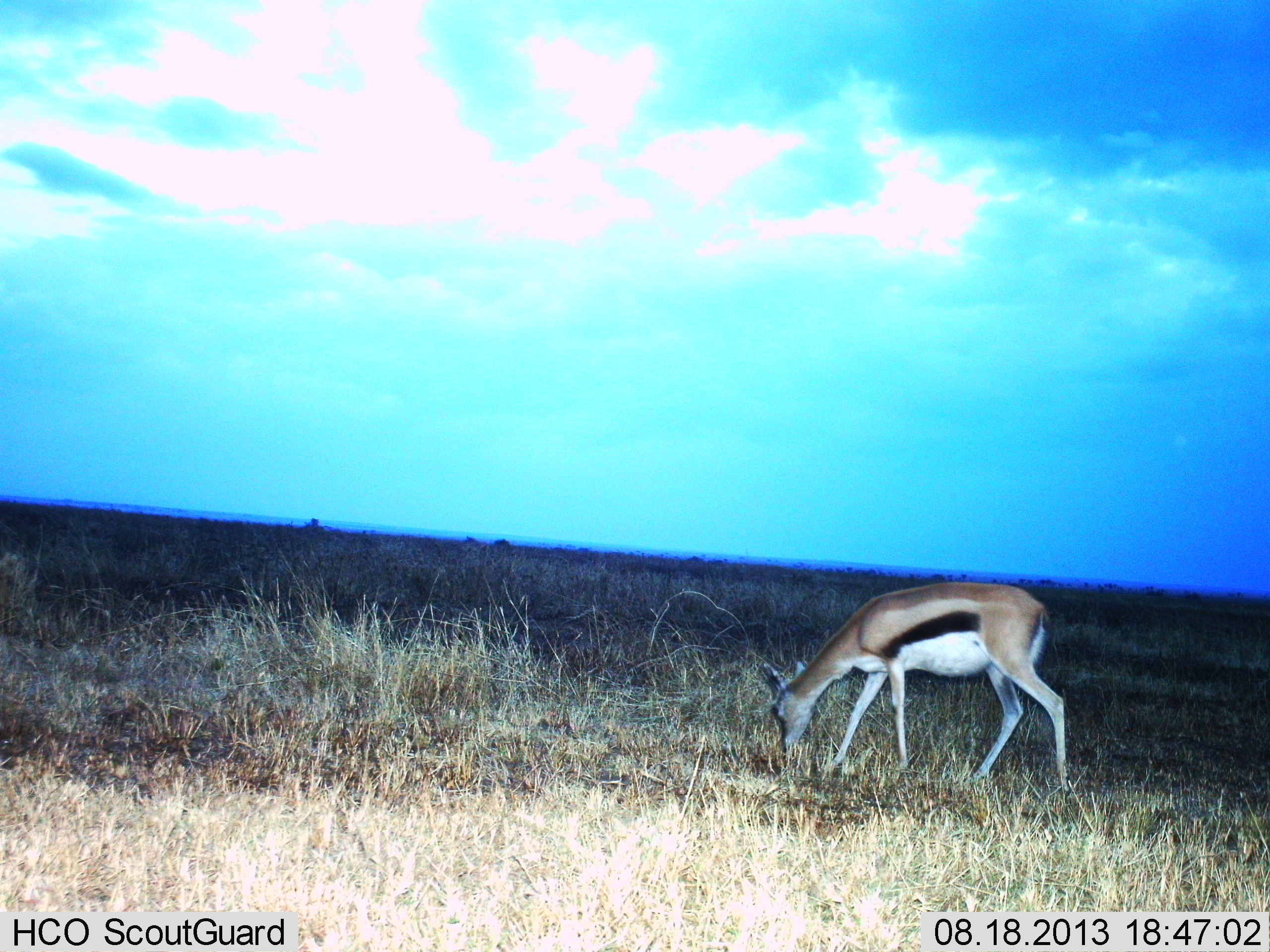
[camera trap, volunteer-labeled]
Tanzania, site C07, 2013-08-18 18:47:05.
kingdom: Animalia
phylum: Chordata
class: Mammalia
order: Artiodactyla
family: Bovidae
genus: Eudorcas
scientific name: Eudorcas thomsonii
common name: thomson's gazelle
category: gazellethomsons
Gazellethomsons (thomson's gazelle) (Eudorcas thomsonii), count 1. Behavior (volunteer vote fractions): standing 13%, resting 0%, moving 3%, interacting 0%. Young present (vote fraction): 0%. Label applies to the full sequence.